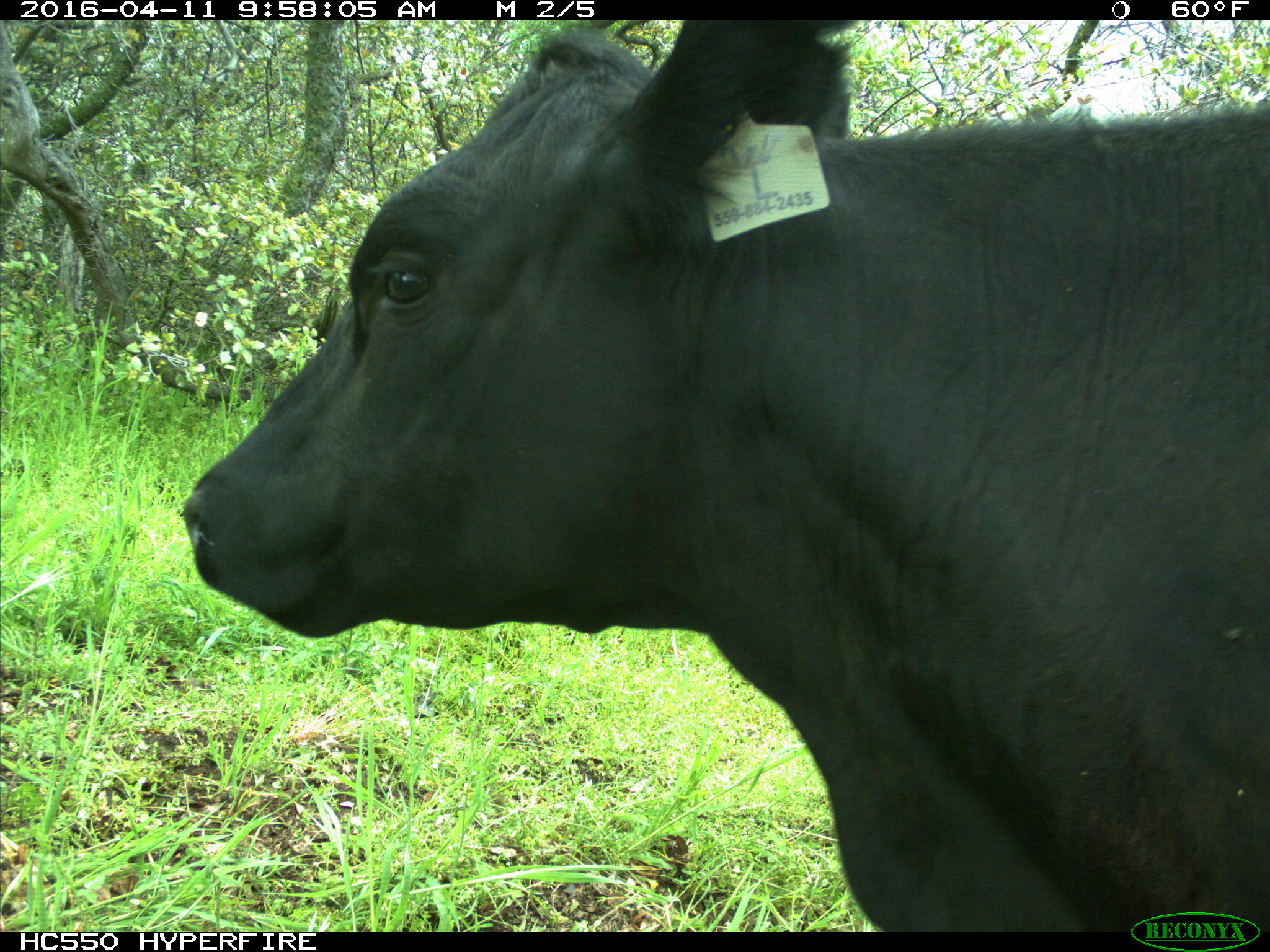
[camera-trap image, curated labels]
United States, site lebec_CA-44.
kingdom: Animalia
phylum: Chordata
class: Mammalia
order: Artiodactyla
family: Bovidae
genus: Bos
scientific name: Bos taurus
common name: domestic cow